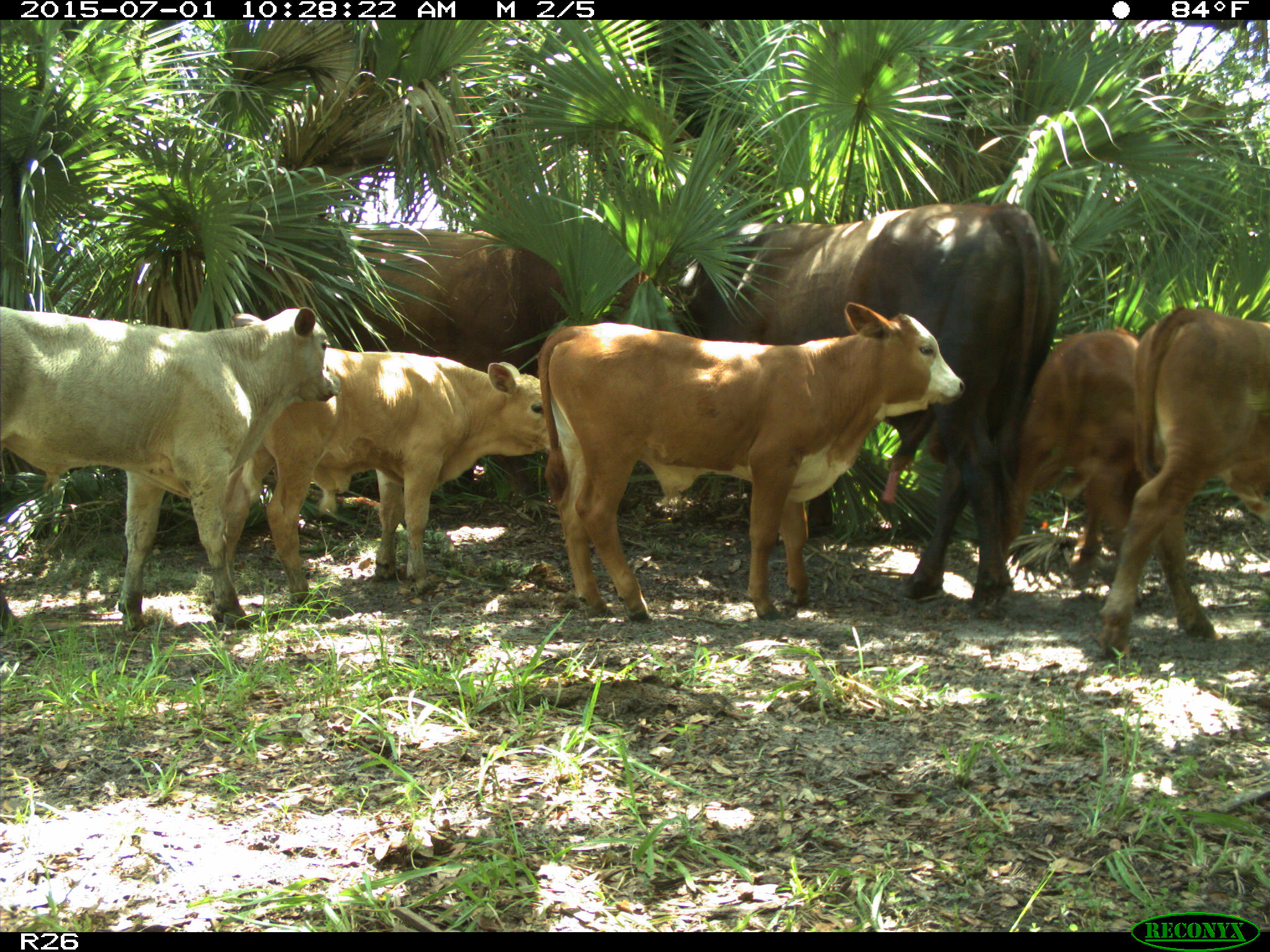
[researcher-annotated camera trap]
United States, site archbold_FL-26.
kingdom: Animalia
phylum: Chordata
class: Mammalia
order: Artiodactyla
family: Bovidae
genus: Bos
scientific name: Bos taurus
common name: domestic cow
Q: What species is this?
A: Bos taurus (domestic cow).